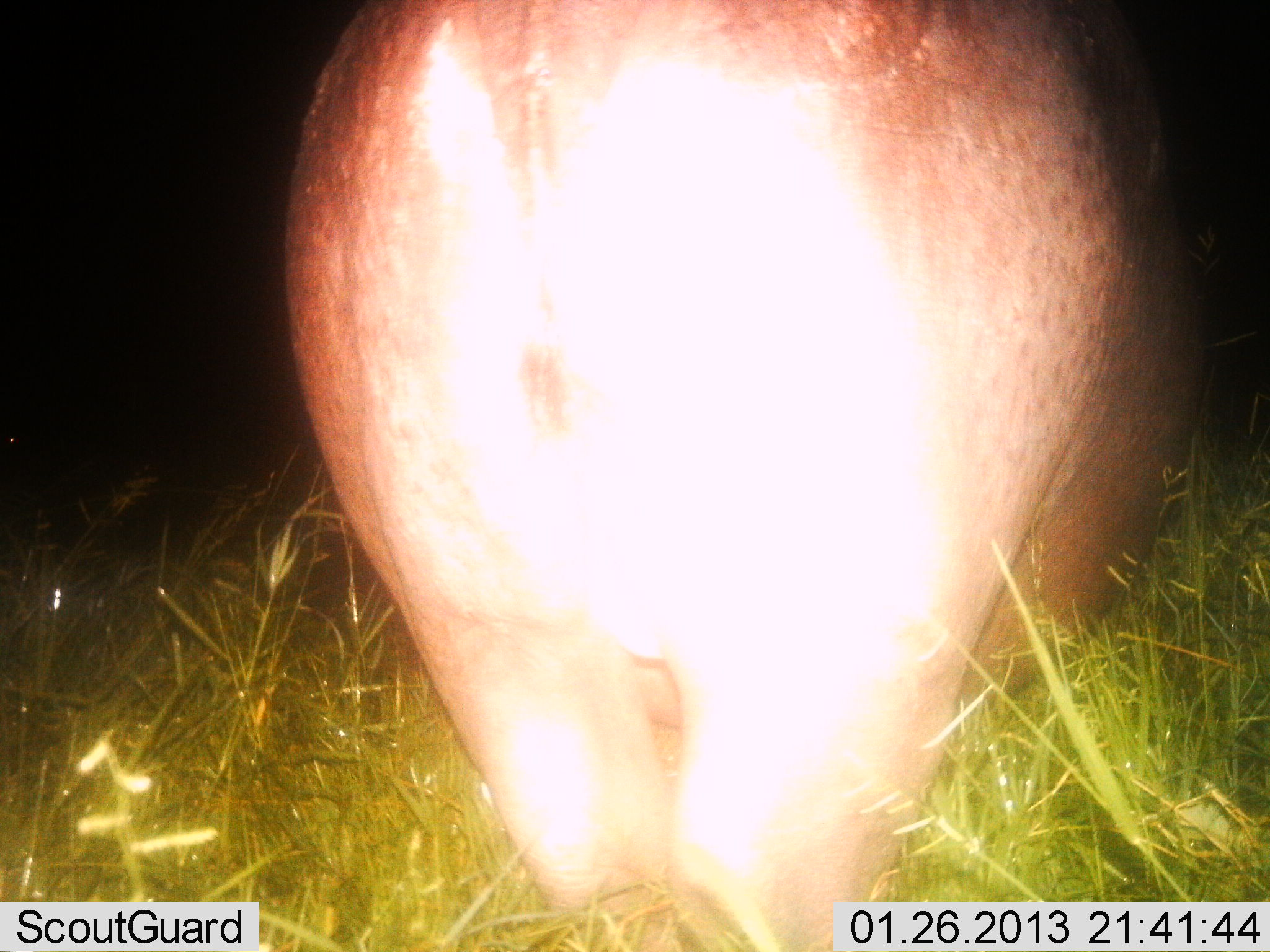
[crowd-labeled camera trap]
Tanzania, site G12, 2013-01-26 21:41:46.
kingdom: Animalia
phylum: Chordata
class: Mammalia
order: Artiodactyla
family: Hippopotamidae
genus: Hippopotamus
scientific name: Hippopotamus amphibius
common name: hippopotamus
Hippopotamus (Hippopotamus amphibius), count 1. Behavior (volunteer vote fractions): standing 84%, resting 0%, moving 6%, interacting 0%. Young present (vote fraction): 0%. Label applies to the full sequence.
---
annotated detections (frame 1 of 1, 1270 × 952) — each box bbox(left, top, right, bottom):
animal: bbox(275, 0, 1256, 951)